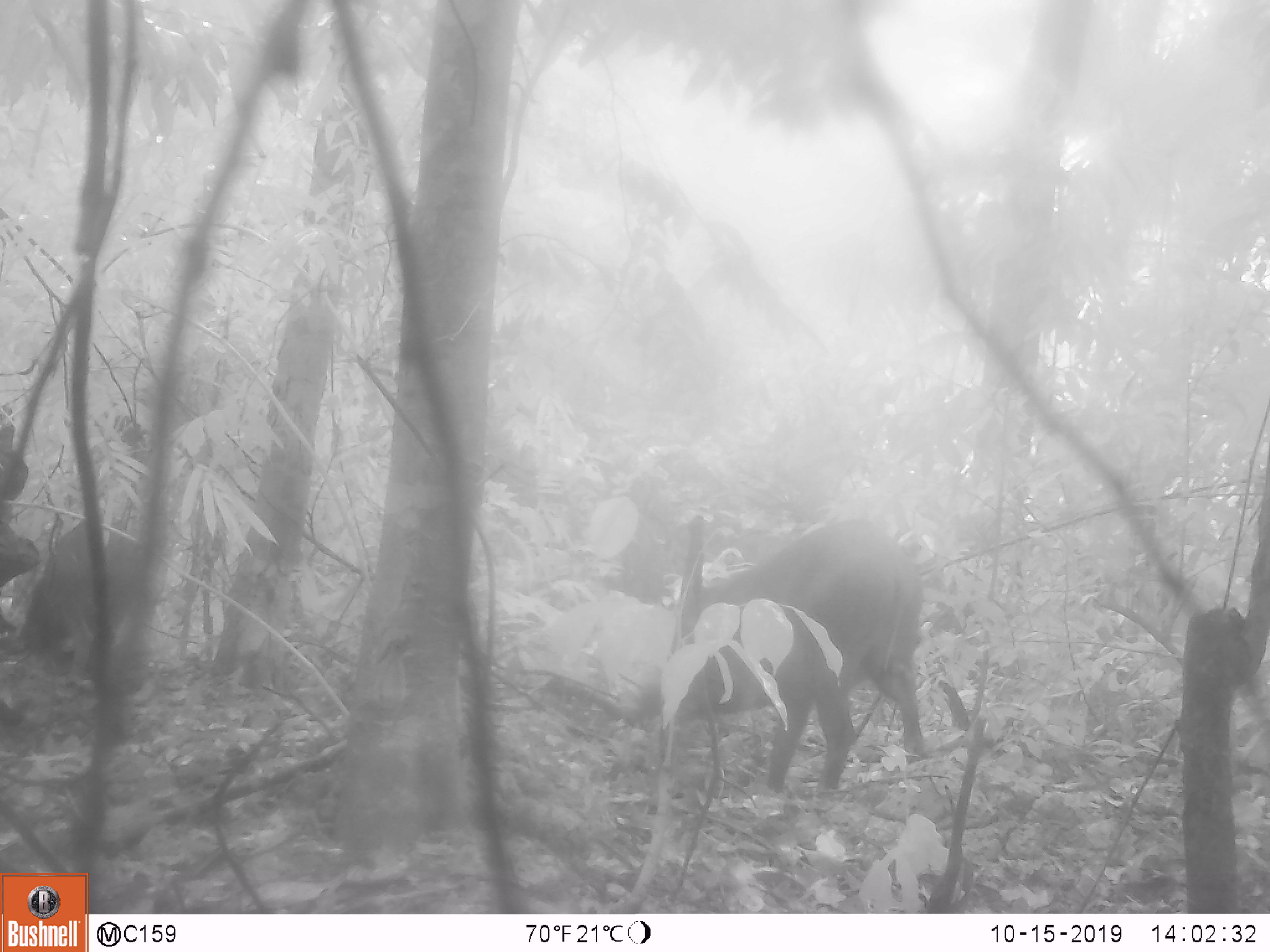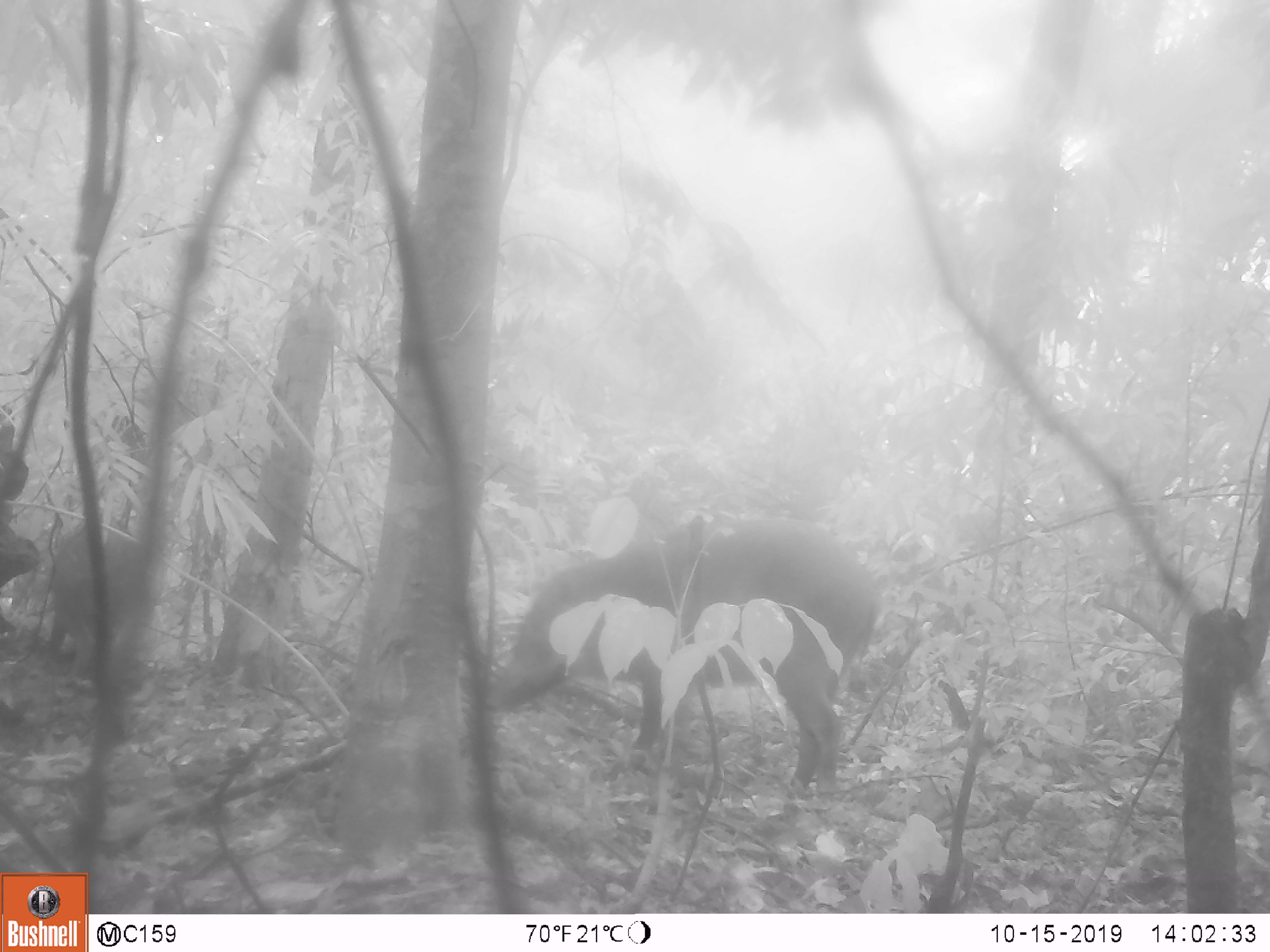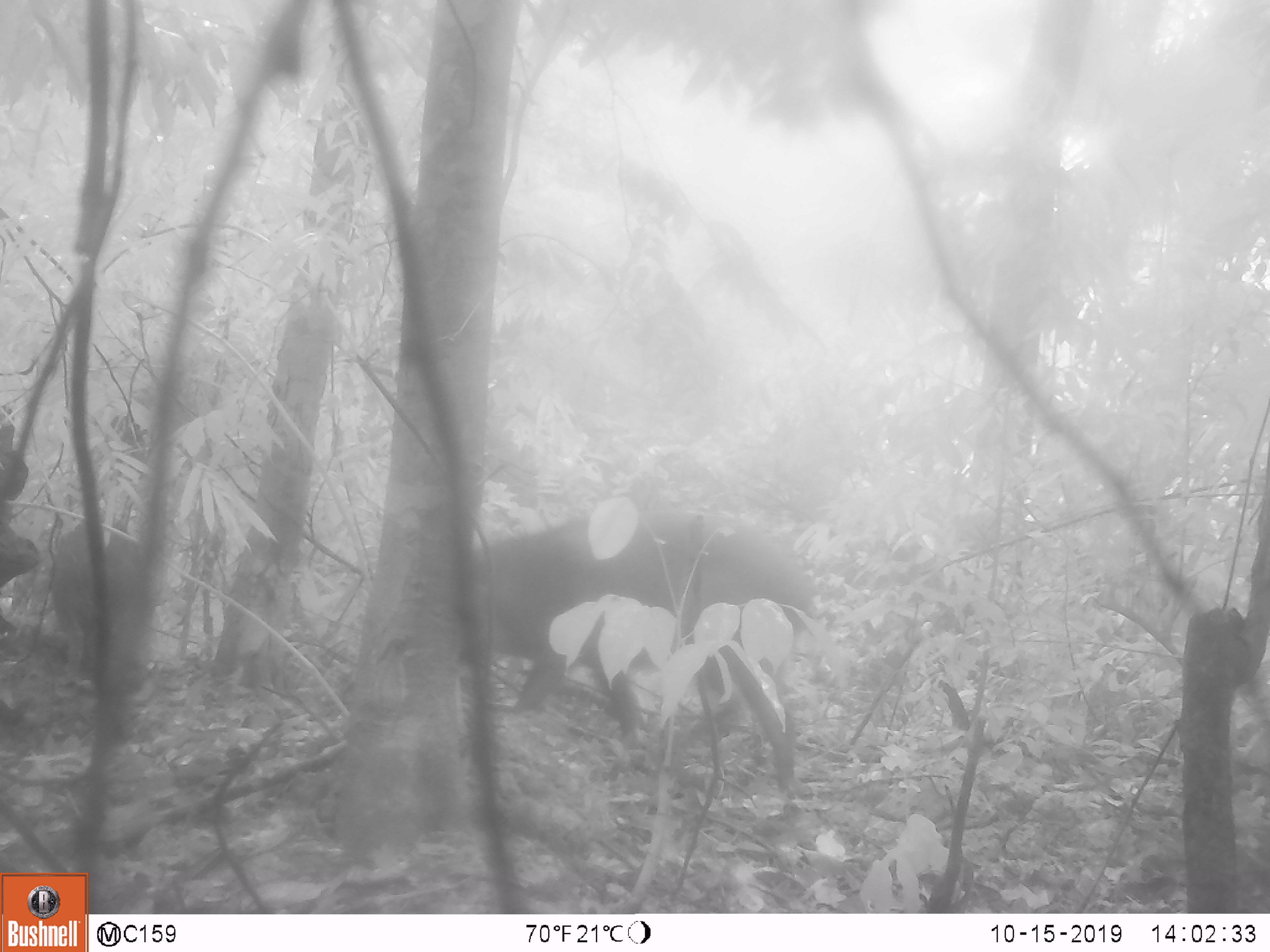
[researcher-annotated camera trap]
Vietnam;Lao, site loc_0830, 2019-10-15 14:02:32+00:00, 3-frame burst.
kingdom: Animalia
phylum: Chordata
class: Mammalia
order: Artiodactyla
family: Suidae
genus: Sus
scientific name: Sus scrofa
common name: eurasian wild pig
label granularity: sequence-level